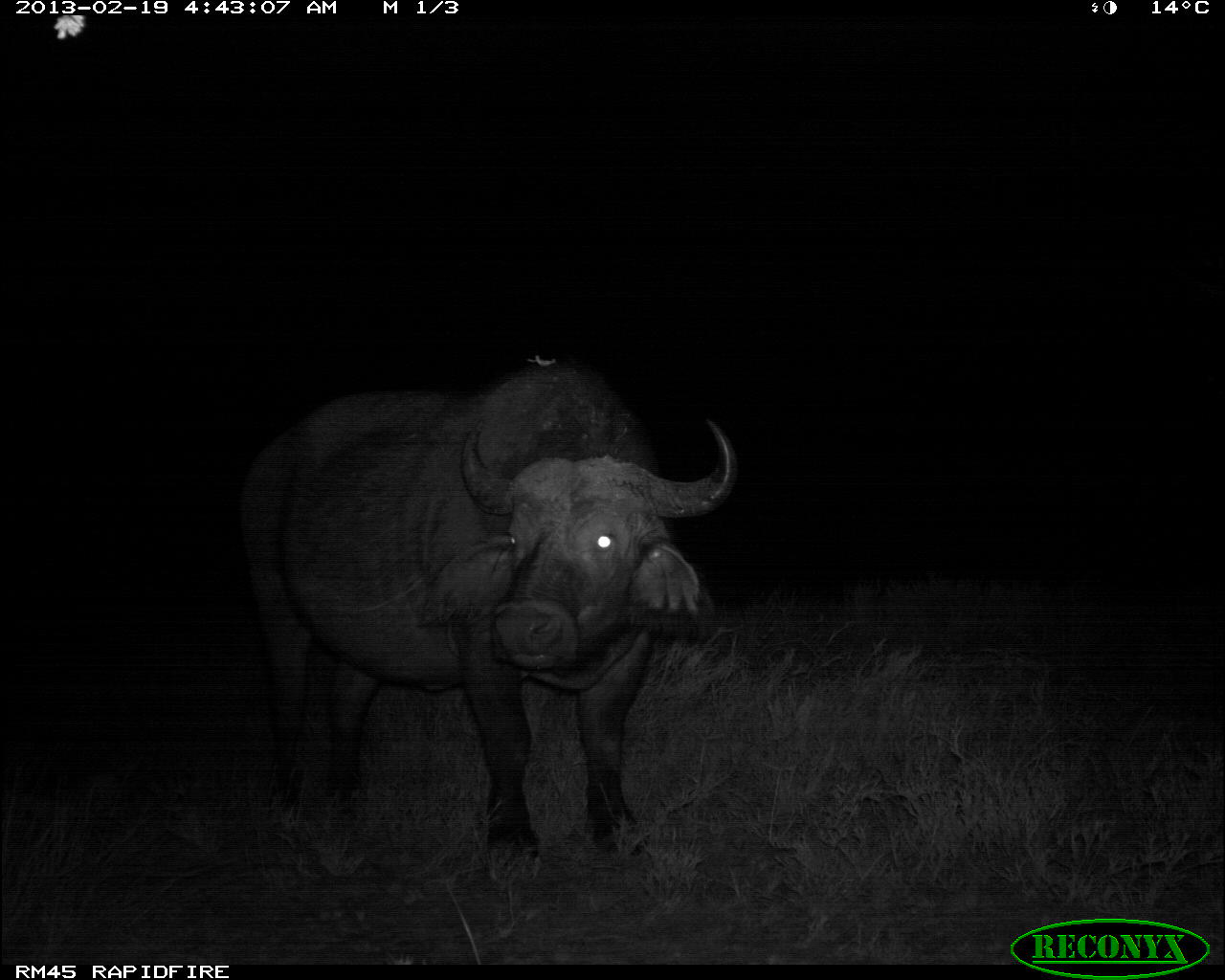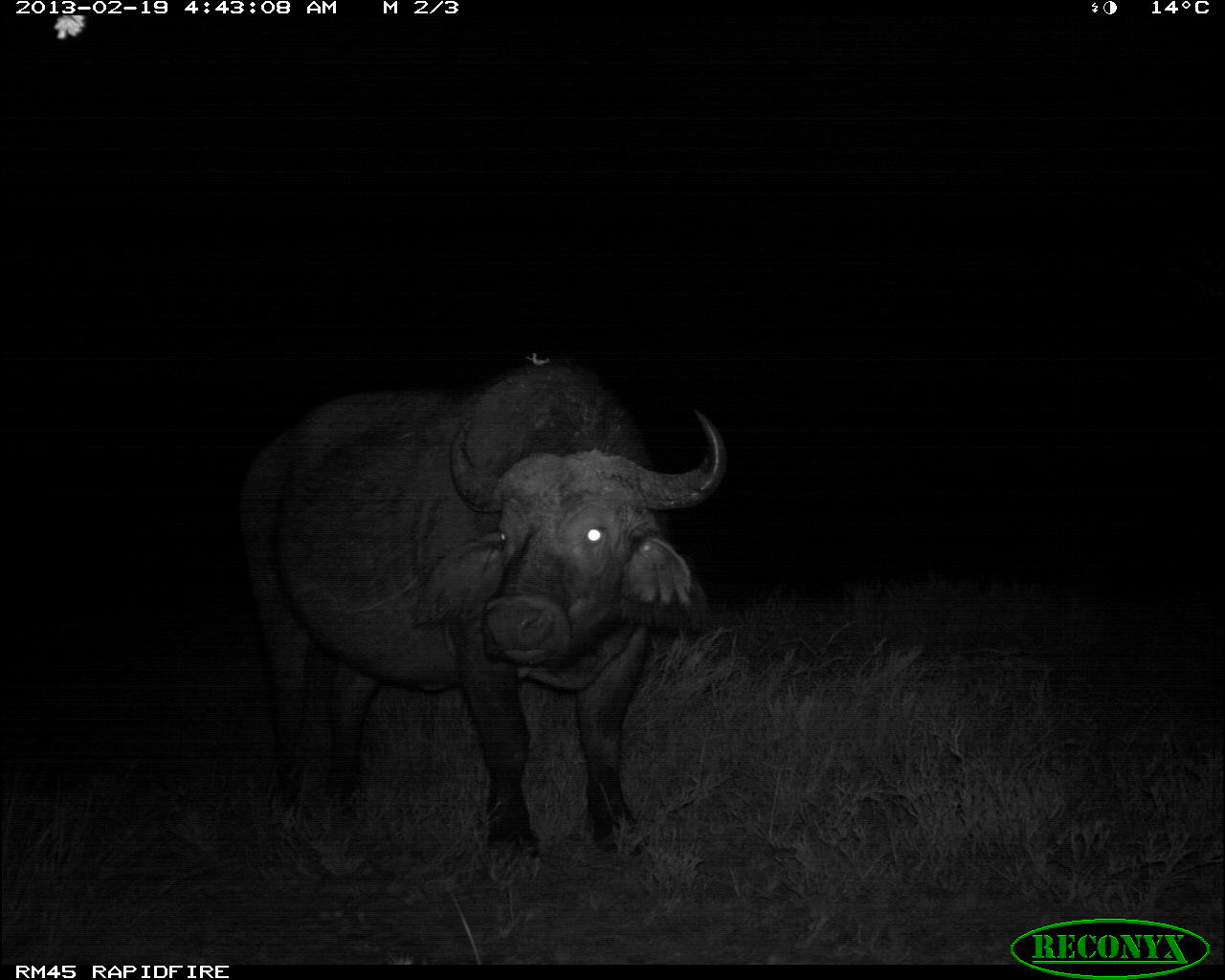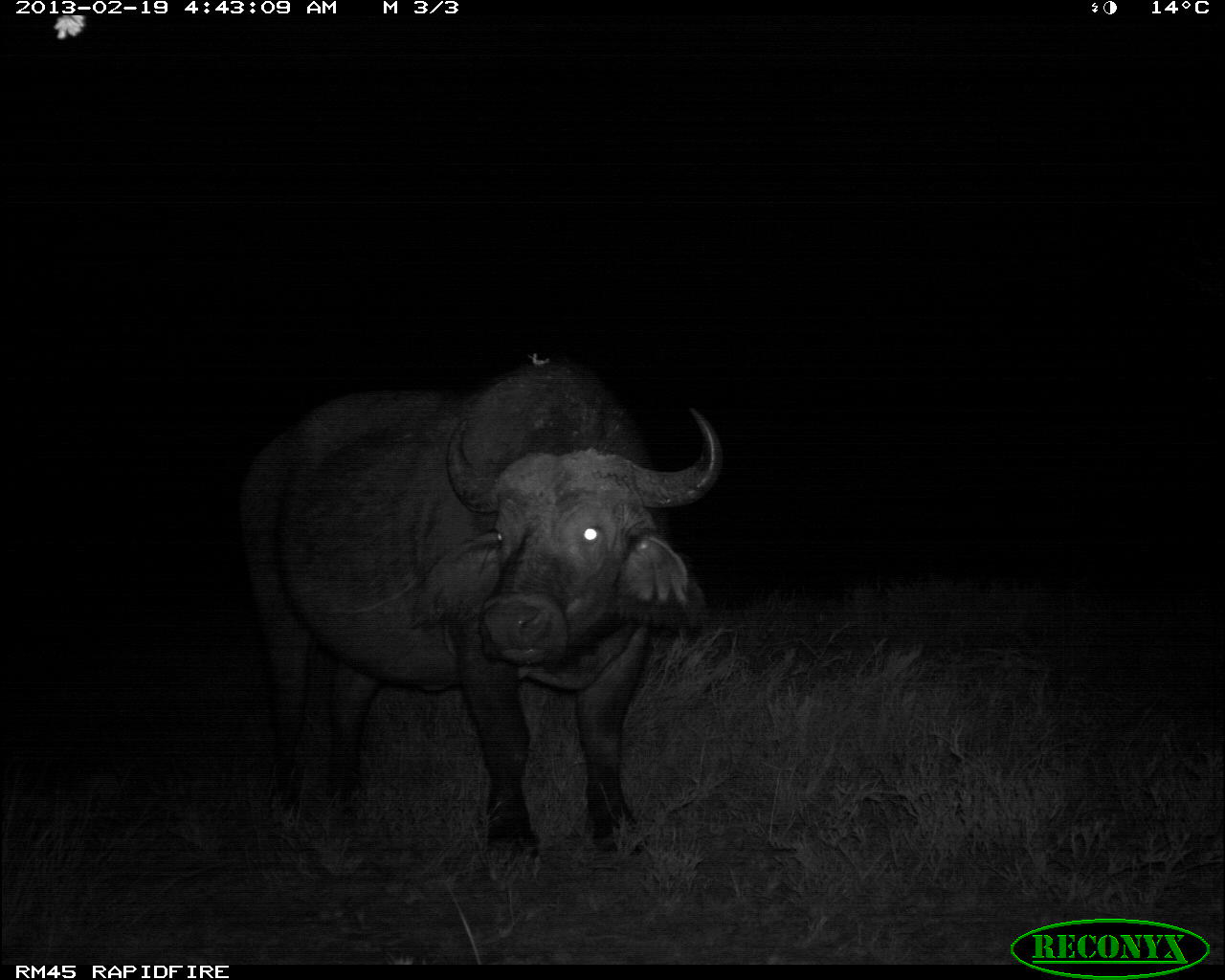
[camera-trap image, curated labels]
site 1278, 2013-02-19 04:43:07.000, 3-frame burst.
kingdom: Animalia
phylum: Chordata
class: Mammalia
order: Artiodactyla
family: Bovidae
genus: Syncerus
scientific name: Syncerus caffer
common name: african buffalo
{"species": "Syncerus caffer (african buffalo)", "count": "1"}